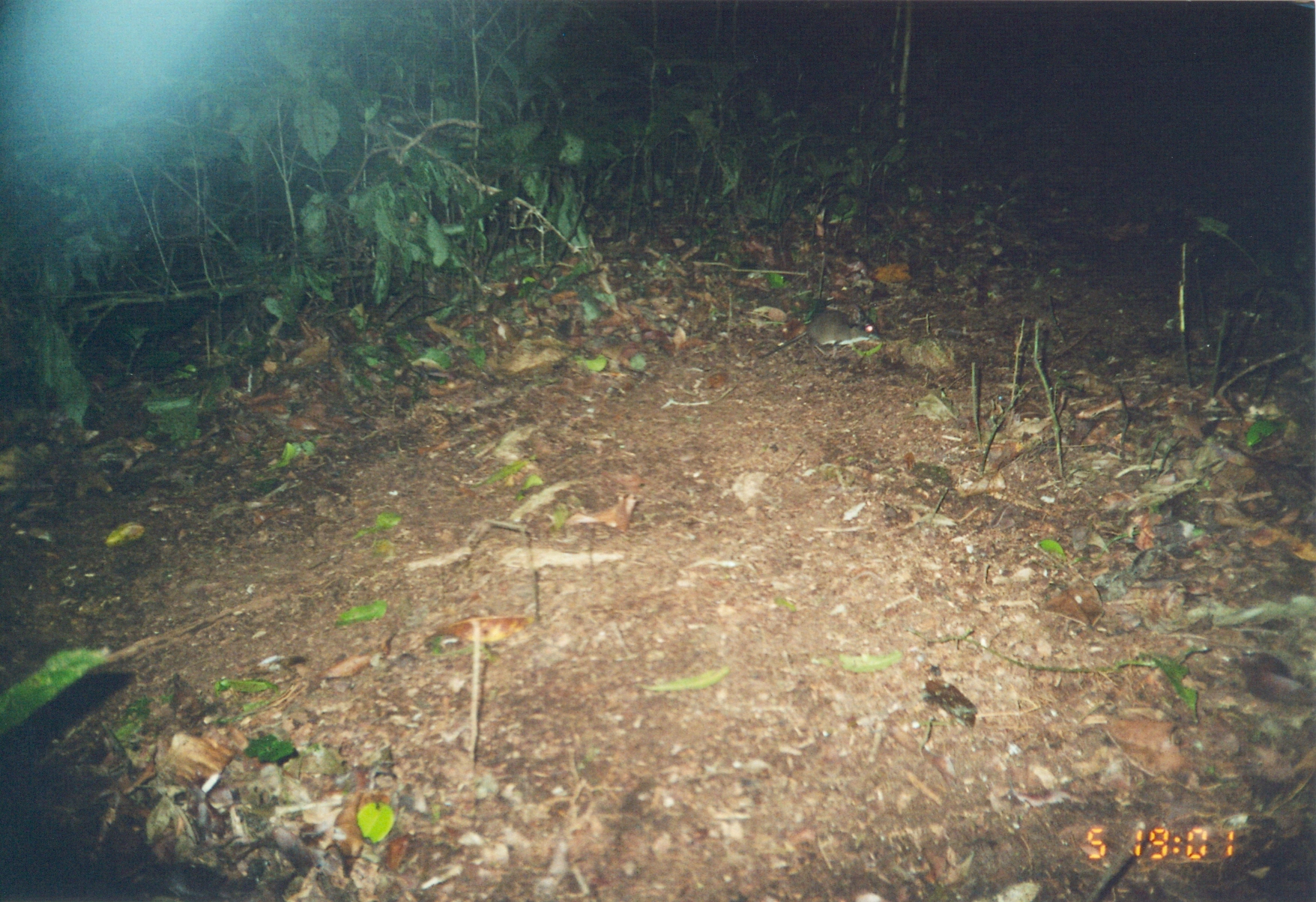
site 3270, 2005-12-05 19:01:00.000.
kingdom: Animalia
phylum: Chordata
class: Mammalia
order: Macroscelidea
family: Macroscelididae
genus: Petrodromus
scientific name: Petrodromus tetradactylus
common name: four-toed sengi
Petrodromus tetradactylus (four-toed sengi), count 1.